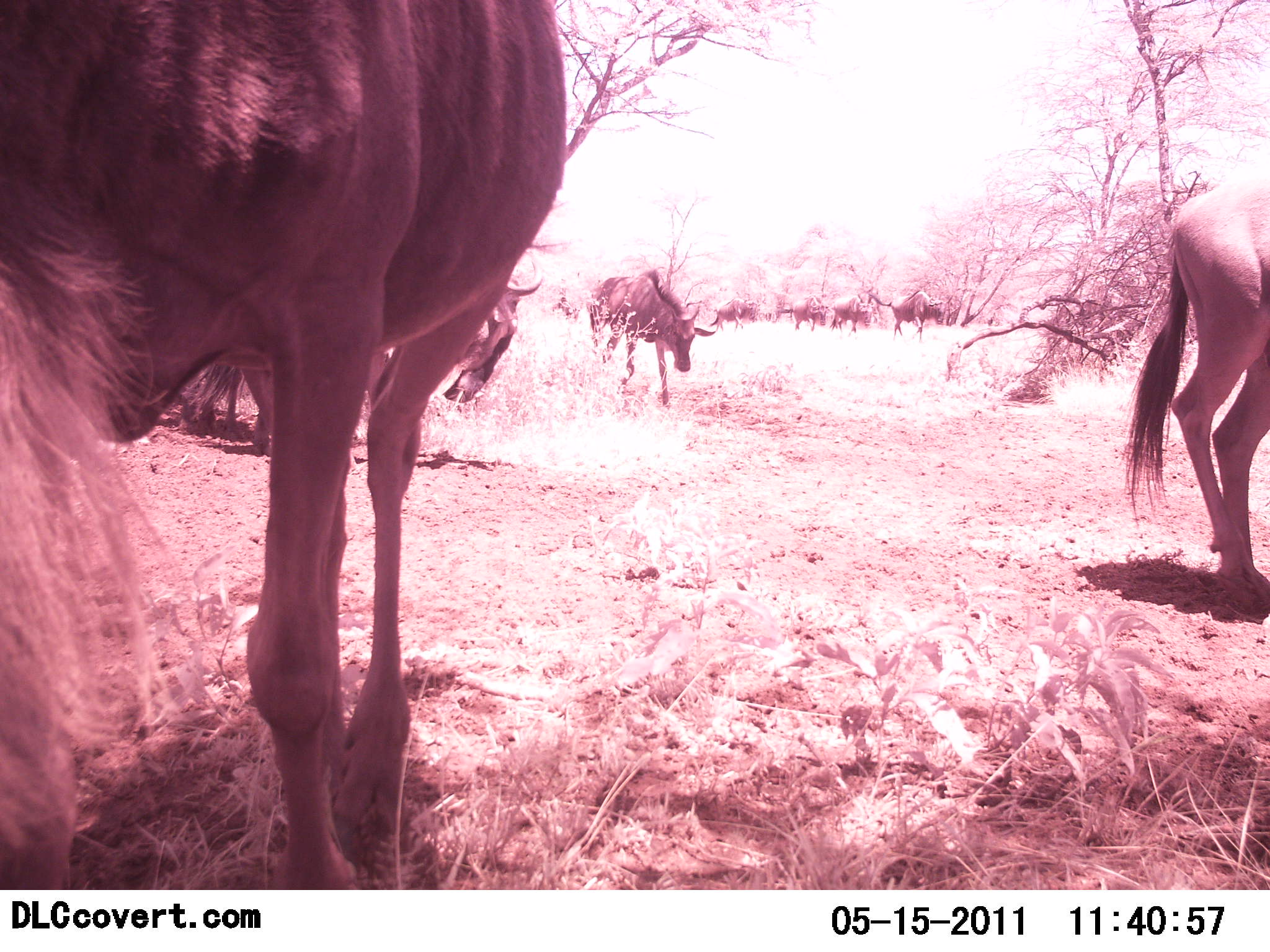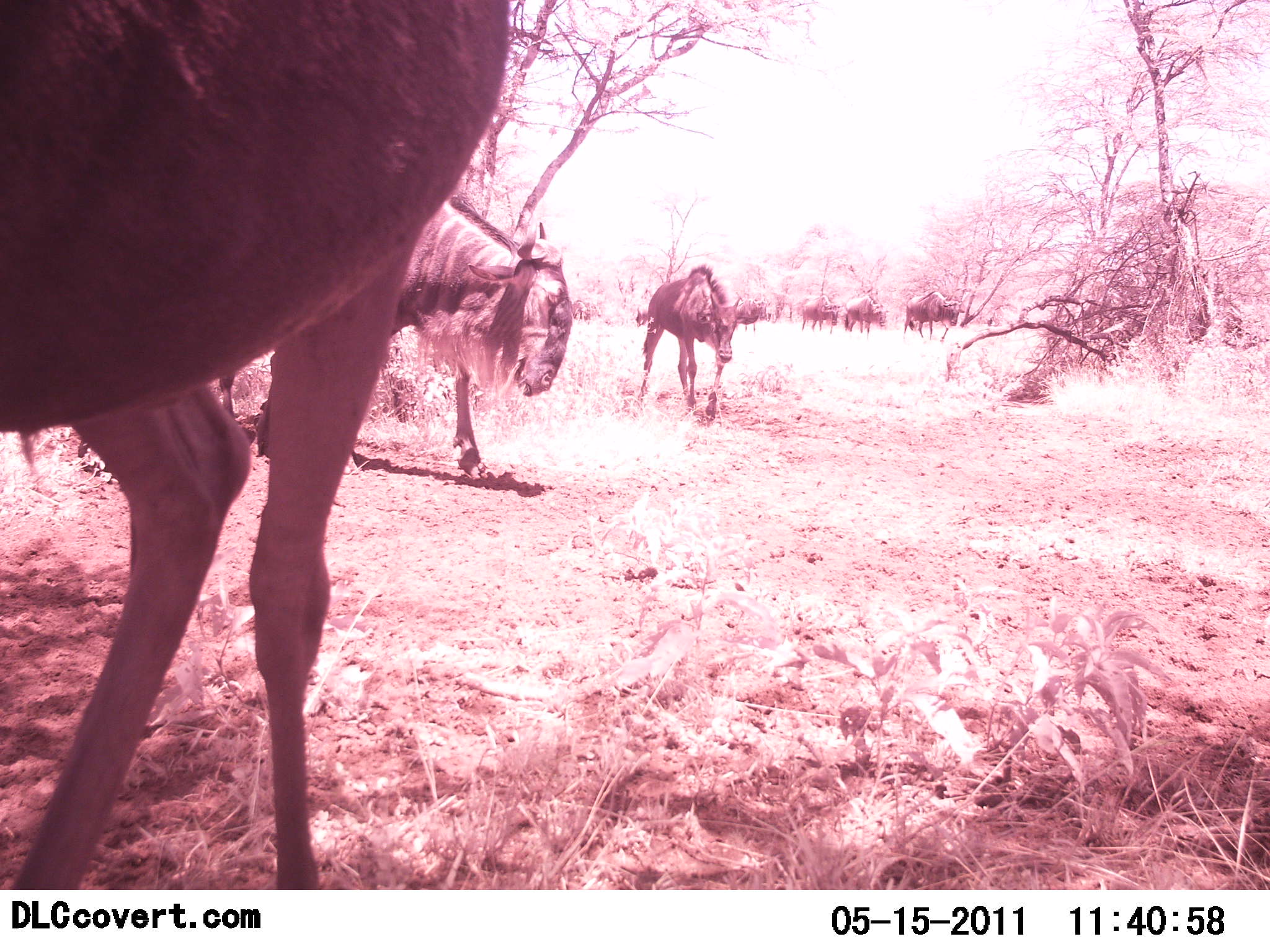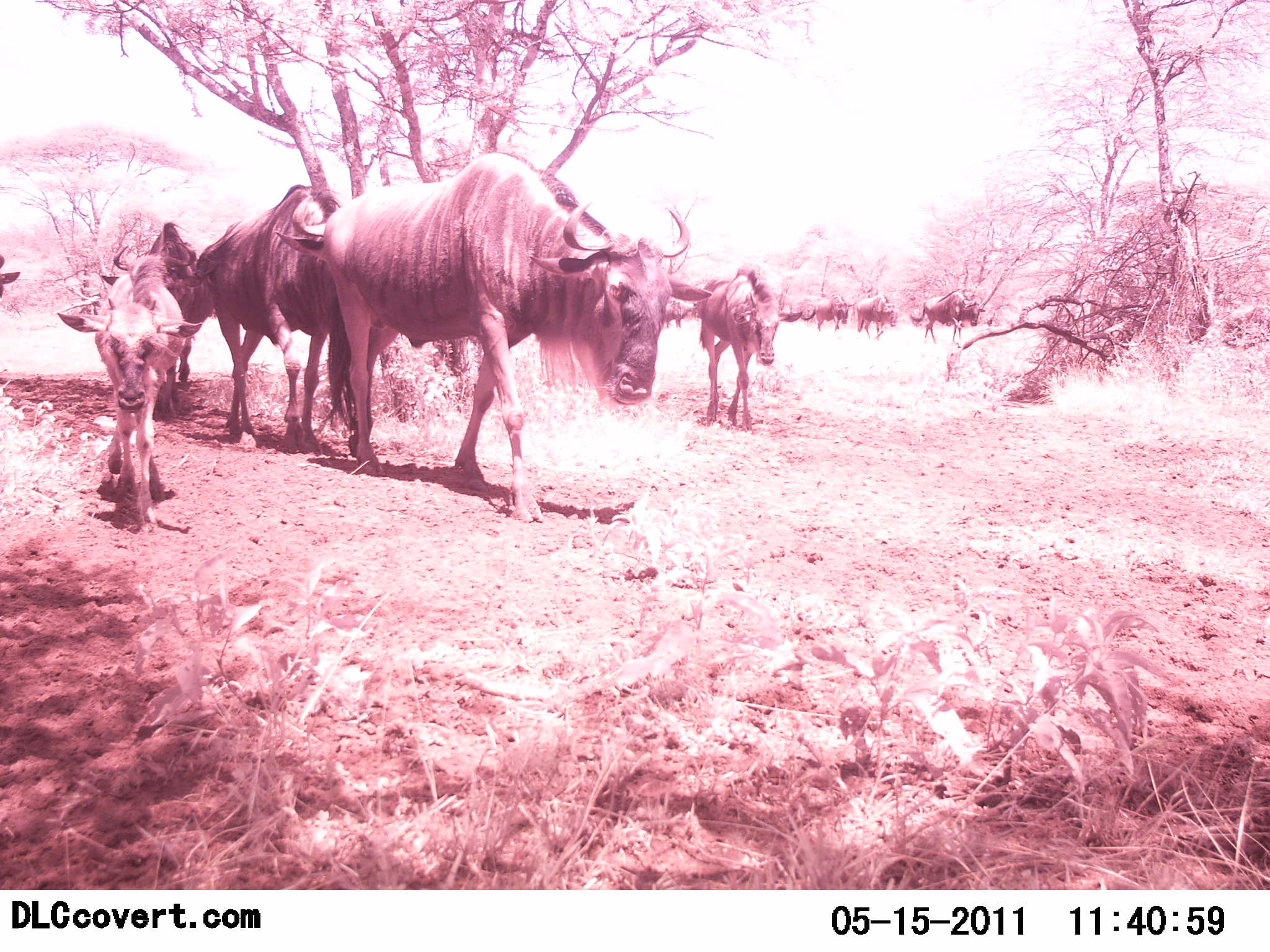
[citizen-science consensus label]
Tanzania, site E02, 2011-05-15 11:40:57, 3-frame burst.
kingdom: Animalia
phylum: Chordata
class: Mammalia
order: Artiodactyla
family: Bovidae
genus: Connochaetes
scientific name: Connochaetes taurinus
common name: blue wildebeest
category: wildebeest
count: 11-50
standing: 0%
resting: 0%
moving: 100%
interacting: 0%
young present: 73%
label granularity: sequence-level